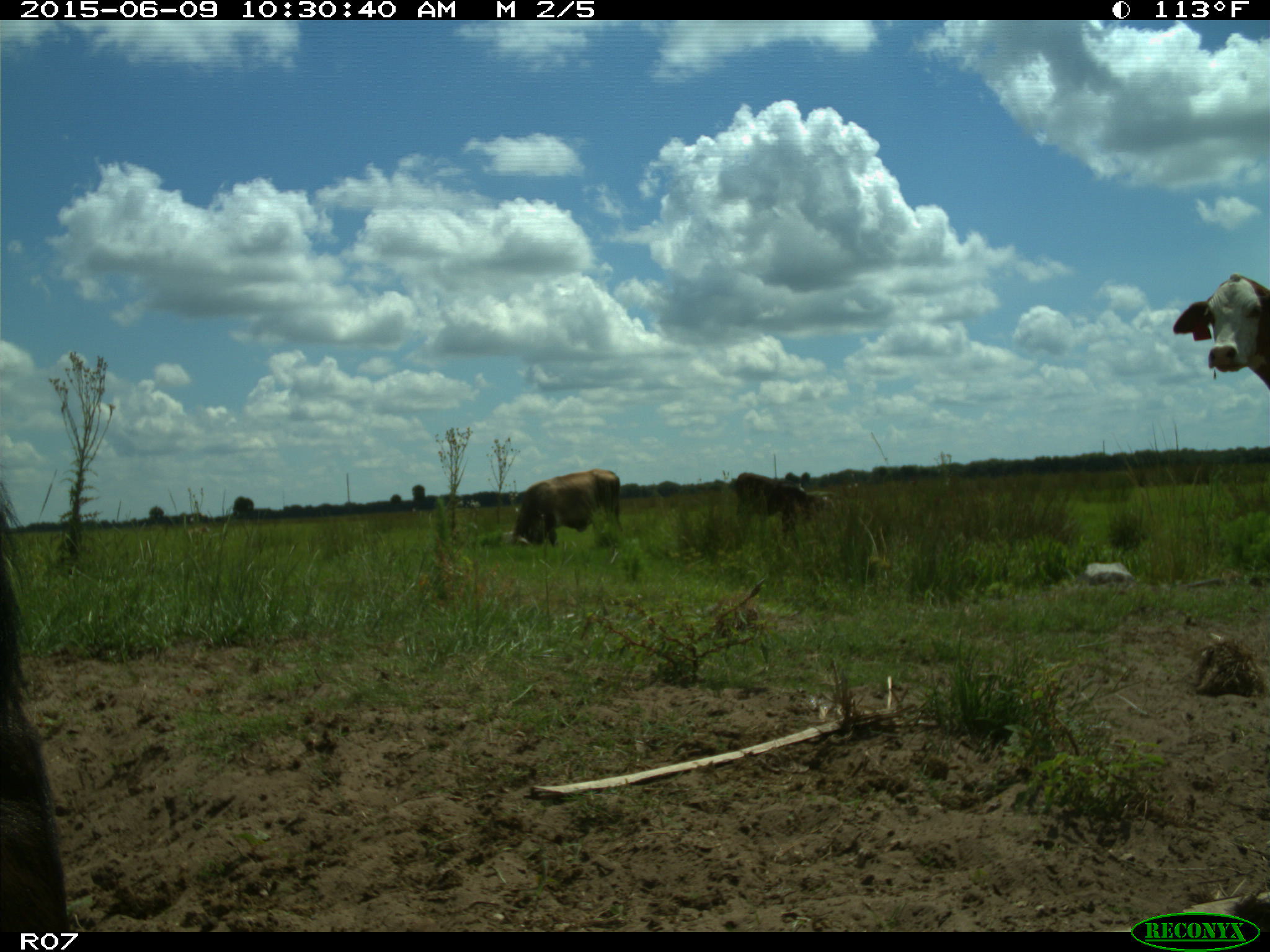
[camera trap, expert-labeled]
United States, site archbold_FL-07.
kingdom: Animalia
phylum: Chordata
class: Mammalia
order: Artiodactyla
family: Bovidae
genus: Bos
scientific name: Bos taurus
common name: domestic cow